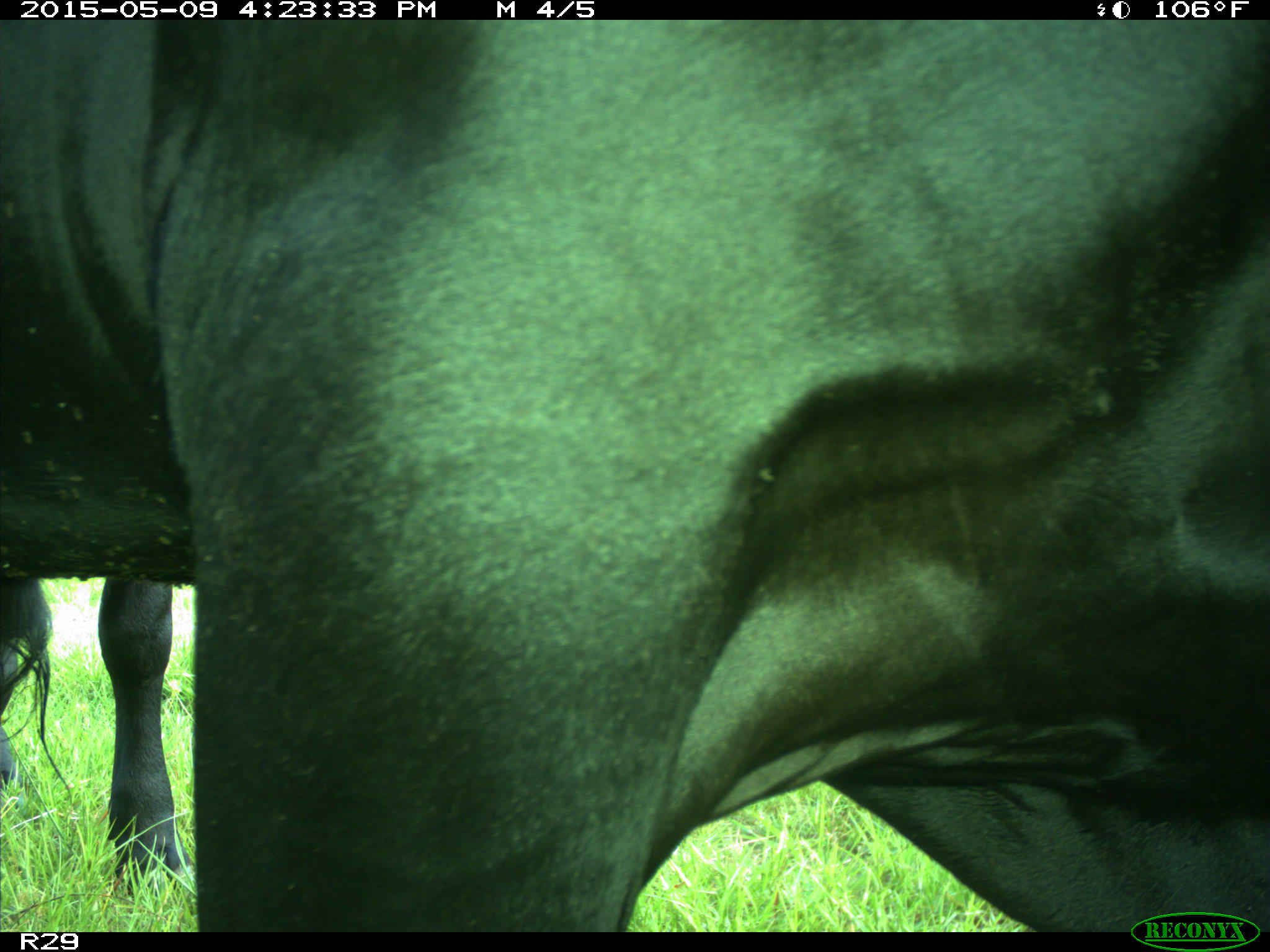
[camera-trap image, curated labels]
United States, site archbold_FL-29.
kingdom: Animalia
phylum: Chordata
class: Mammalia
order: Artiodactyla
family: Bovidae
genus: Bos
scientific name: Bos taurus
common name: domestic cow